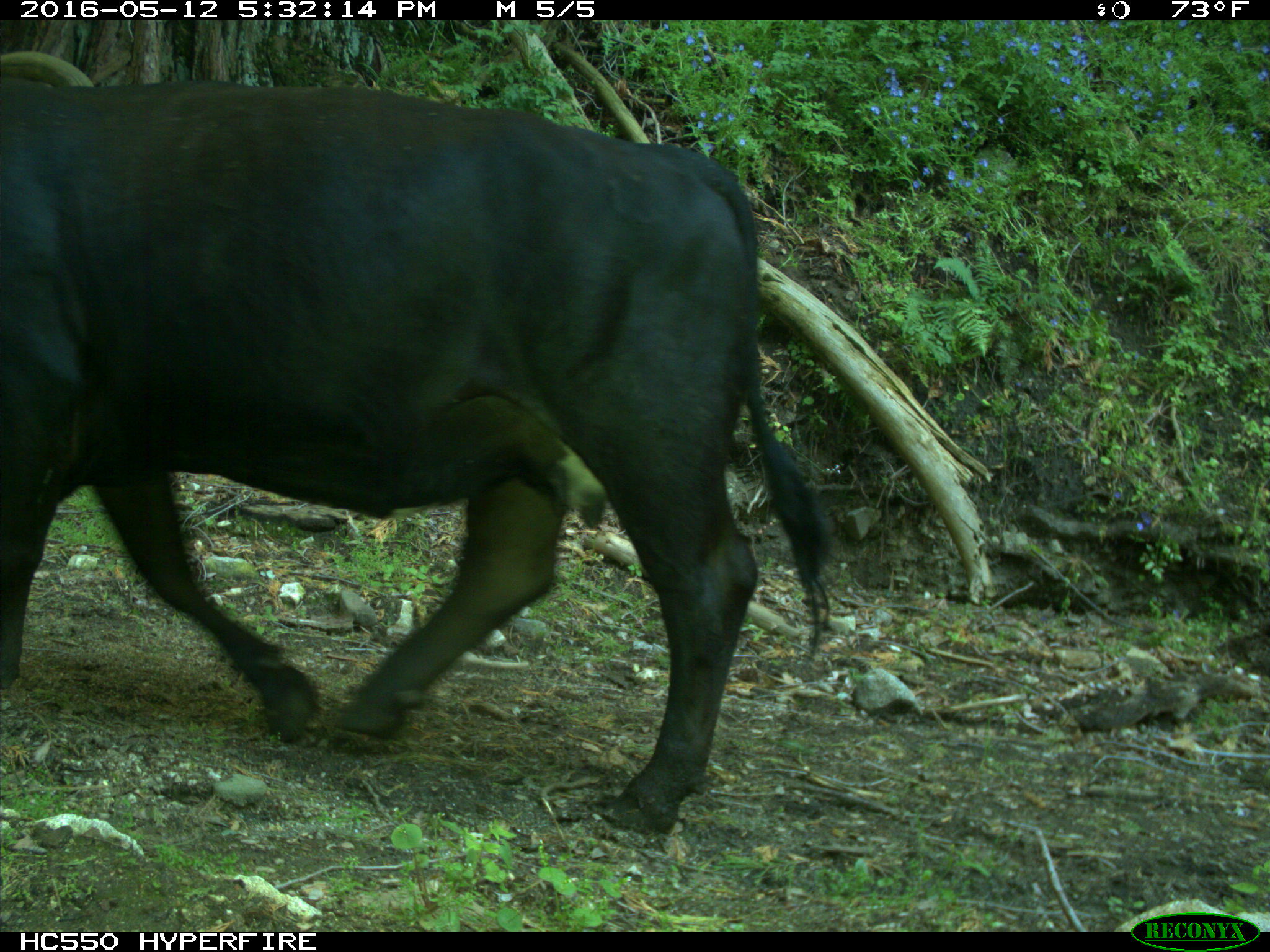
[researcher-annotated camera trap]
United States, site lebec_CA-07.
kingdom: Animalia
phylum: Chordata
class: Mammalia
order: Artiodactyla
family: Bovidae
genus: Bos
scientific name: Bos taurus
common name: domestic cow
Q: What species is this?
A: Bos taurus (domestic cow).